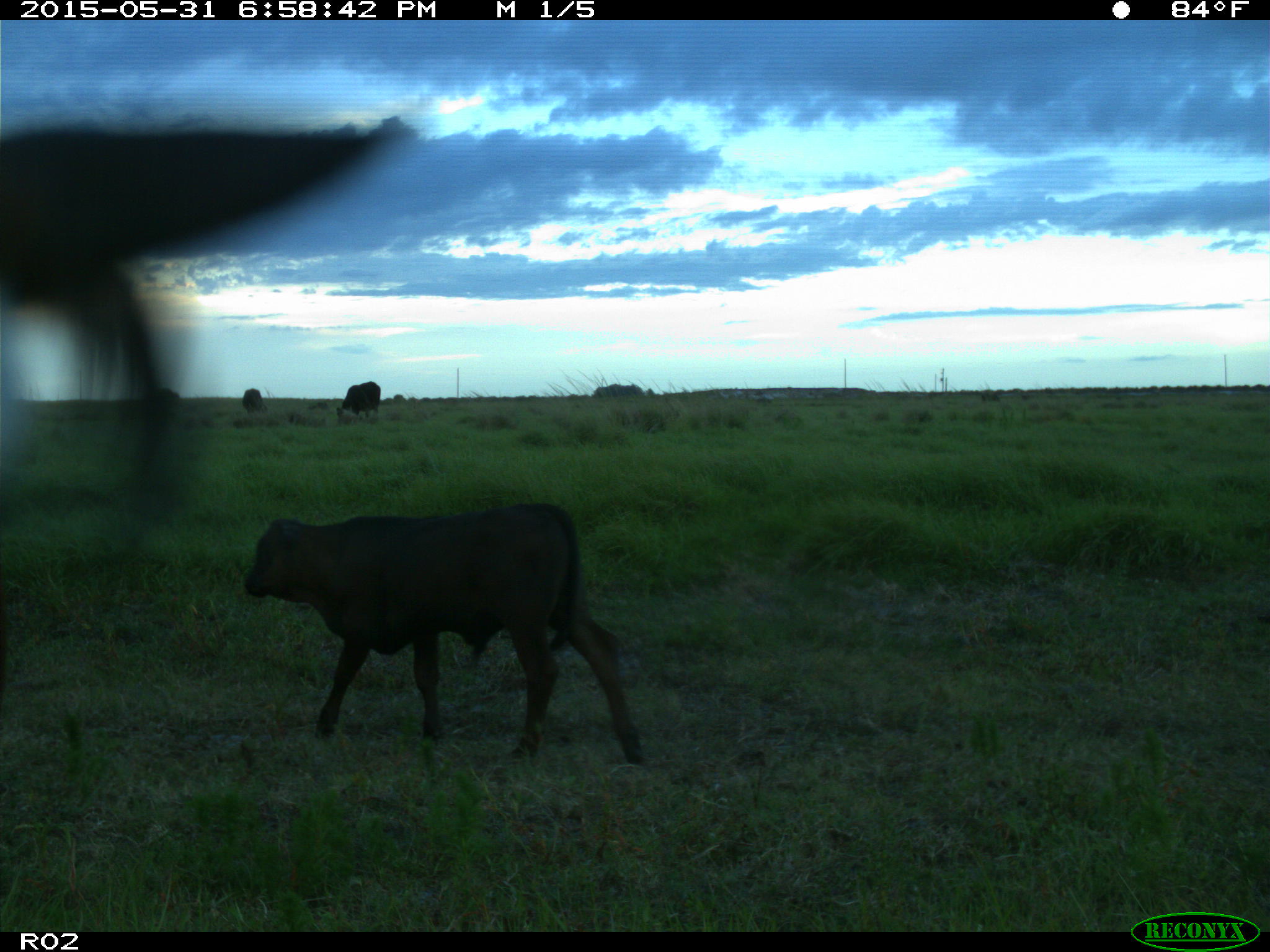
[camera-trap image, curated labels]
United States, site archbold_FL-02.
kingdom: Animalia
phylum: Chordata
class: Mammalia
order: Artiodactyla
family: Bovidae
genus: Bos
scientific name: Bos taurus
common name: domestic cow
Bos taurus (domestic cow).